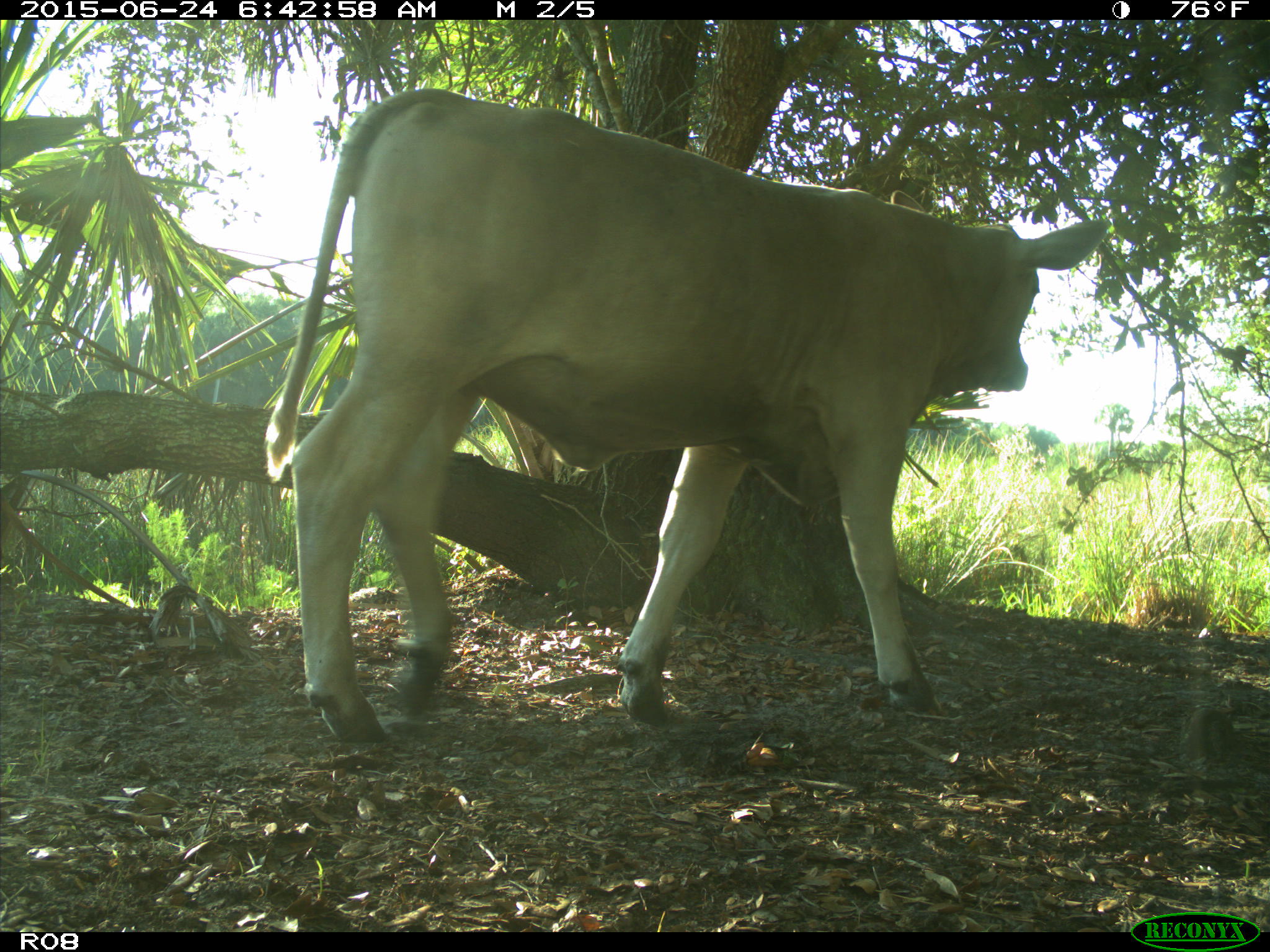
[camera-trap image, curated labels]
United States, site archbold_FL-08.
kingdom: Animalia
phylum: Chordata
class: Mammalia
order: Artiodactyla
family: Bovidae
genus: Bos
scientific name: Bos taurus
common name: domestic cow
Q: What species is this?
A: Bos taurus (domestic cow).